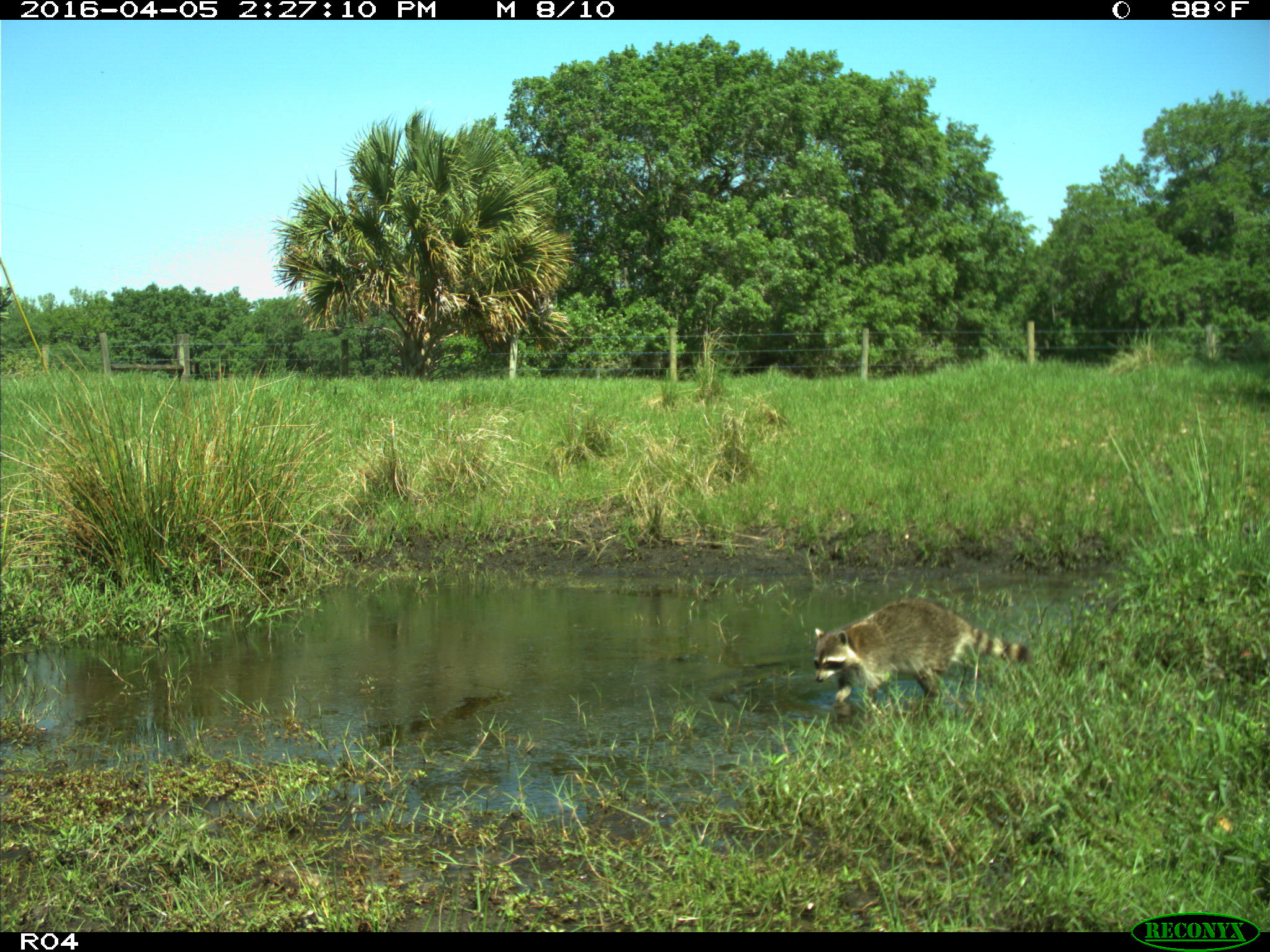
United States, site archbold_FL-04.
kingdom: Animalia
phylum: Chordata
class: Mammalia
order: Carnivora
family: Procyonidae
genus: Procyon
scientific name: Procyon lotor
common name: common raccoon